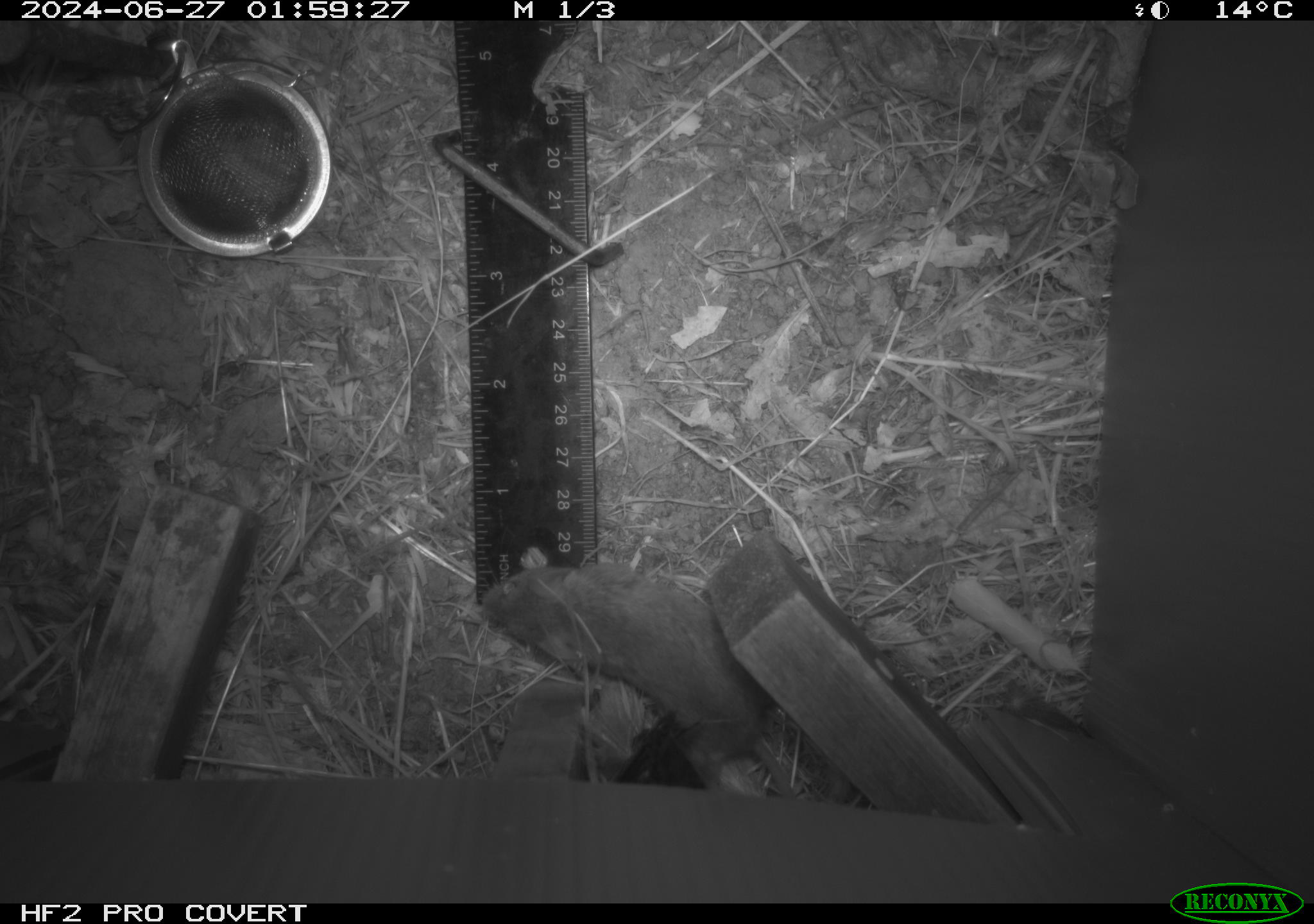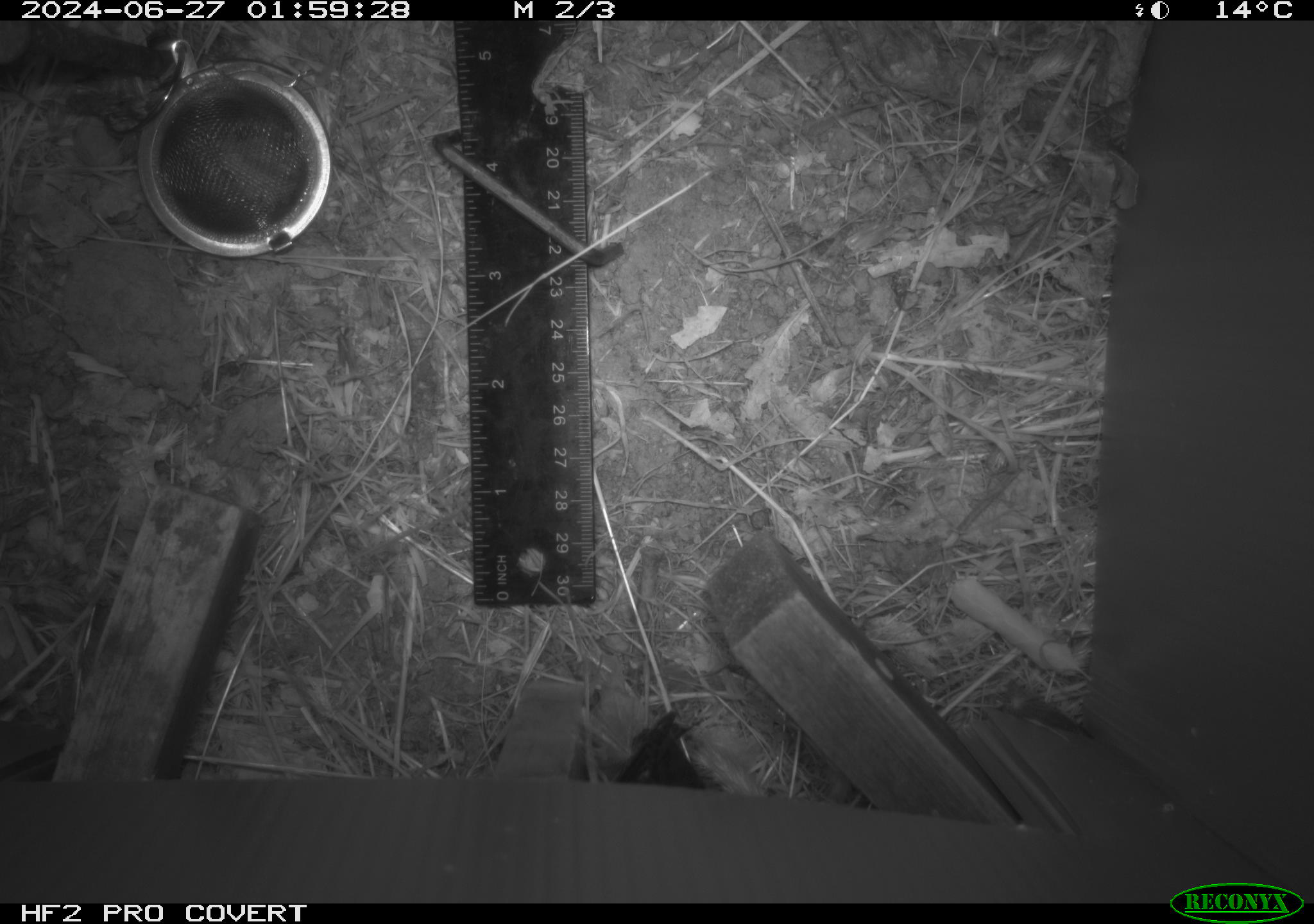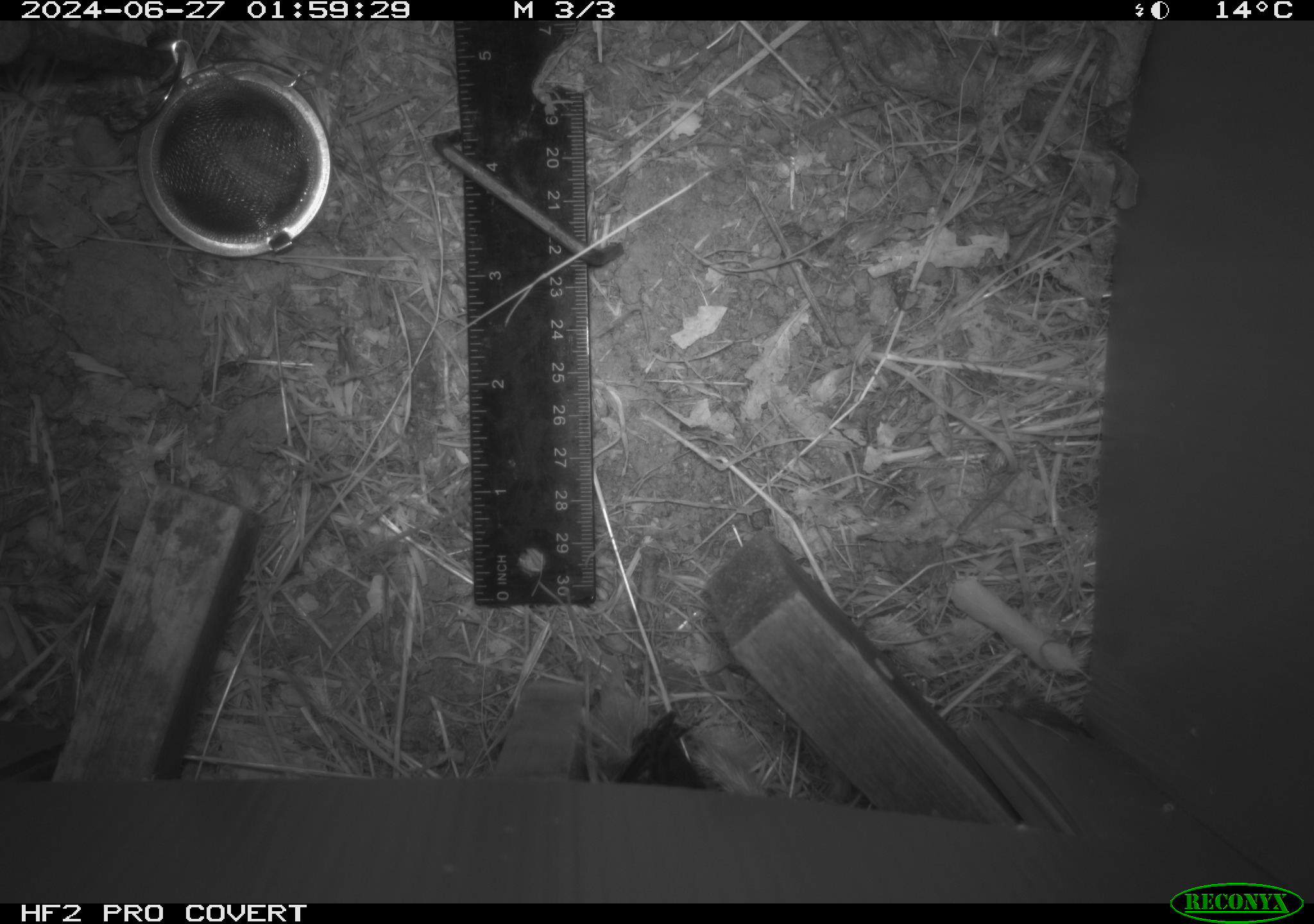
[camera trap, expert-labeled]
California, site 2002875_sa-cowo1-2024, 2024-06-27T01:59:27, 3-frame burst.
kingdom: Animalia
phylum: Chordata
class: Mammalia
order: Rodentia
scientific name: Rodentia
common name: mouse species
Mouse species (Rodentia).